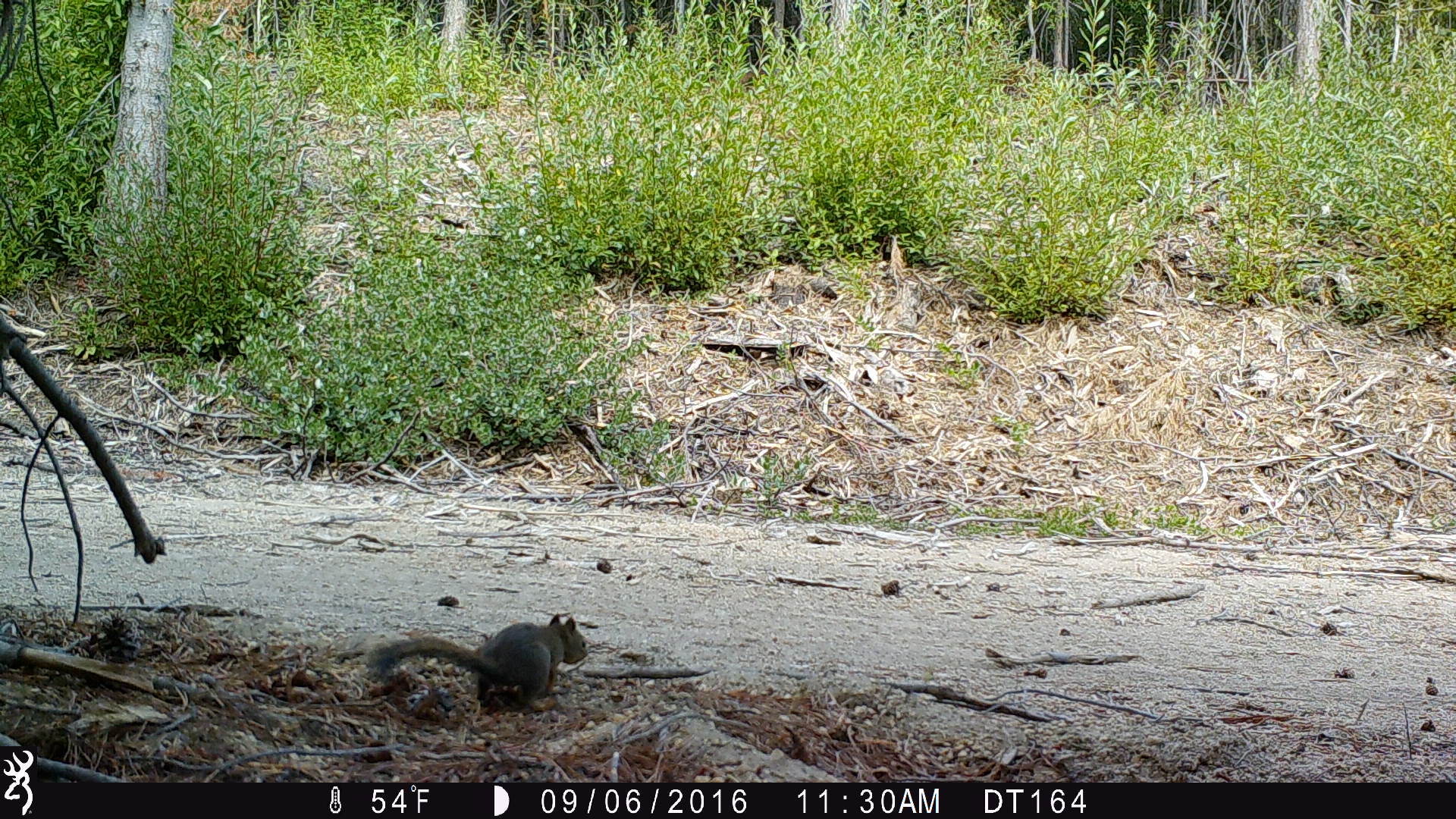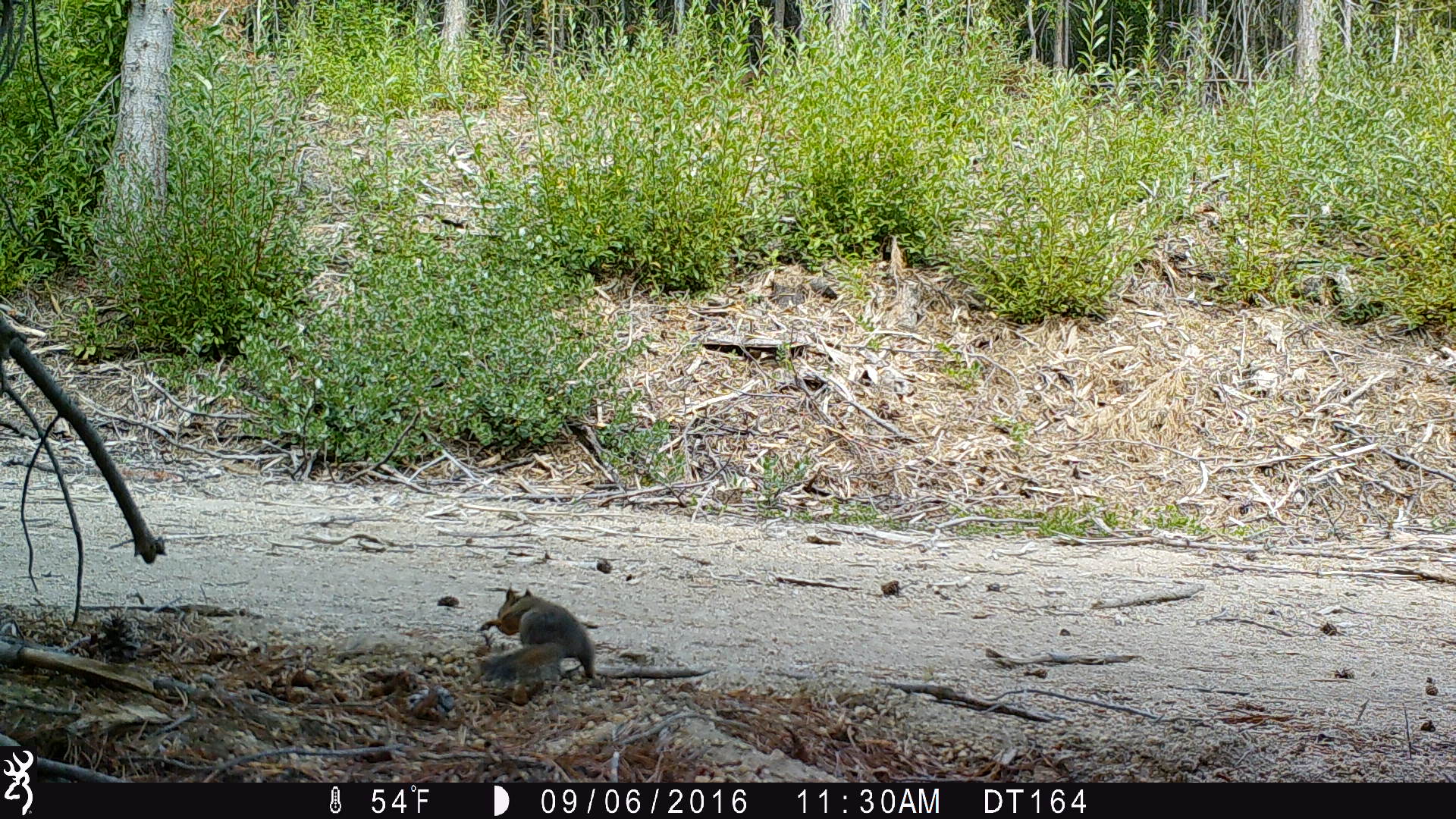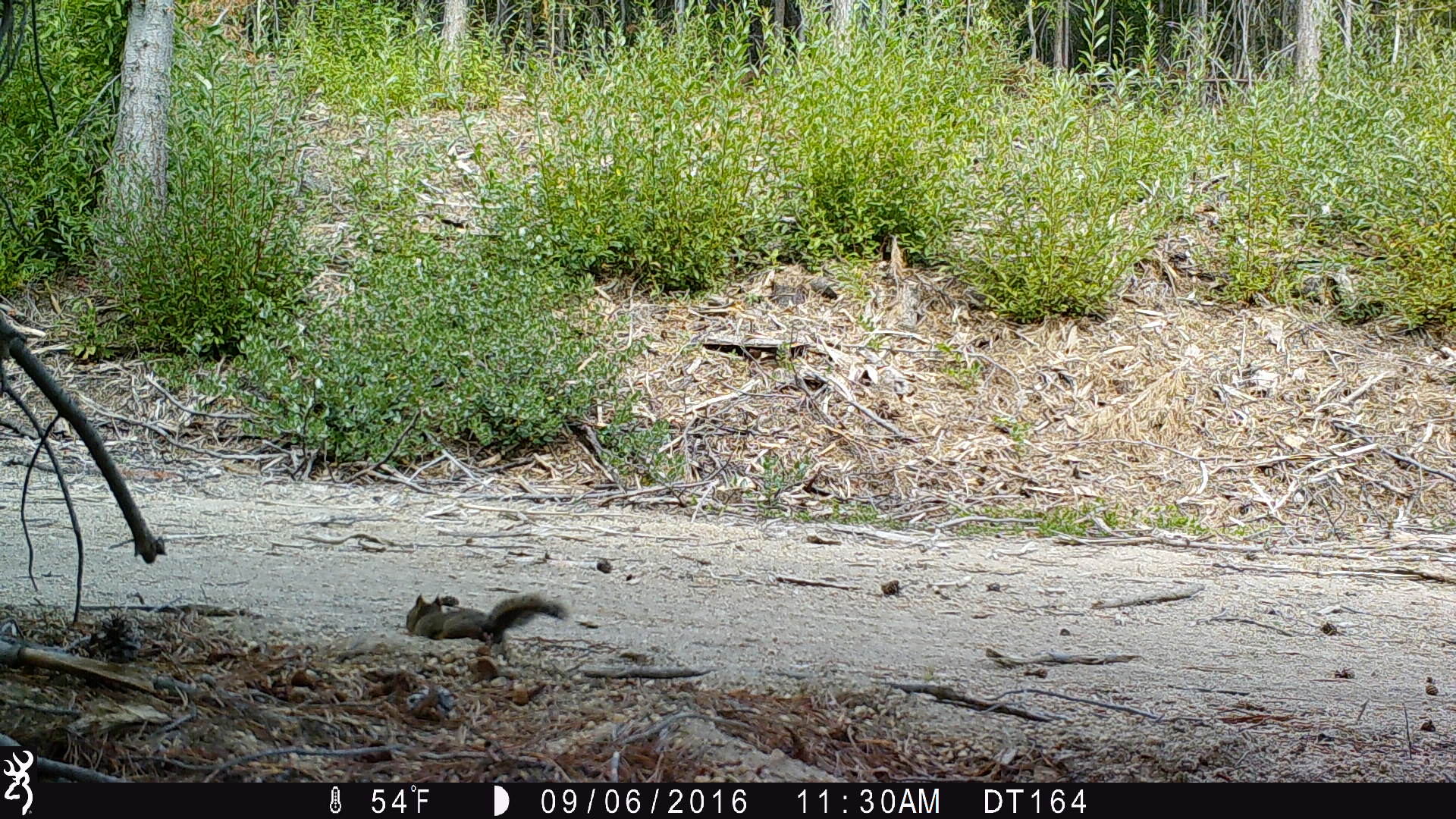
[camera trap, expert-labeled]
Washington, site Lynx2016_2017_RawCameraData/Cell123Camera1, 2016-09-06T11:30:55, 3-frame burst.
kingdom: Animalia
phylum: Chordata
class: Mammalia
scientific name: Mammalia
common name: small mammal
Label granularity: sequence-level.